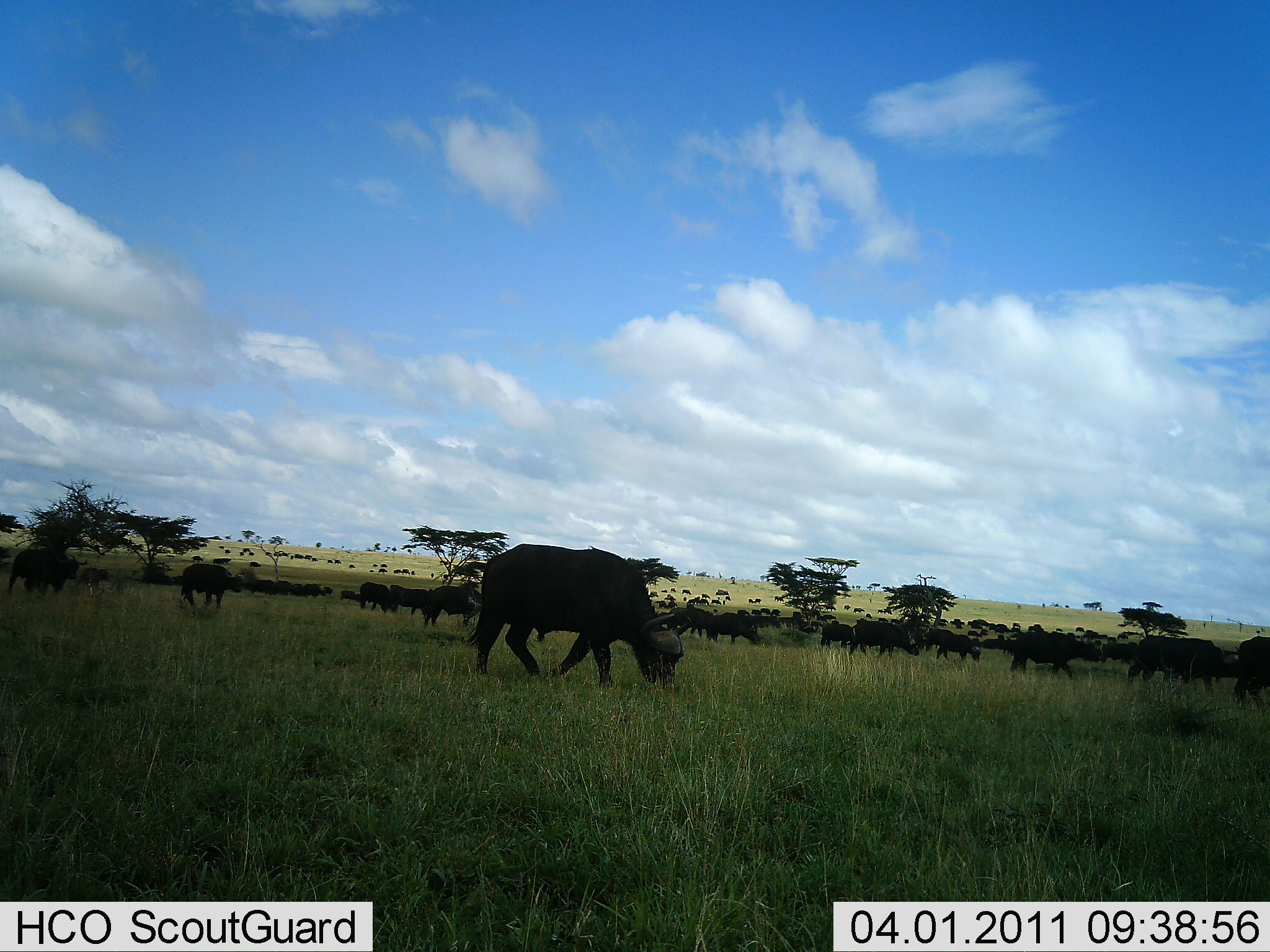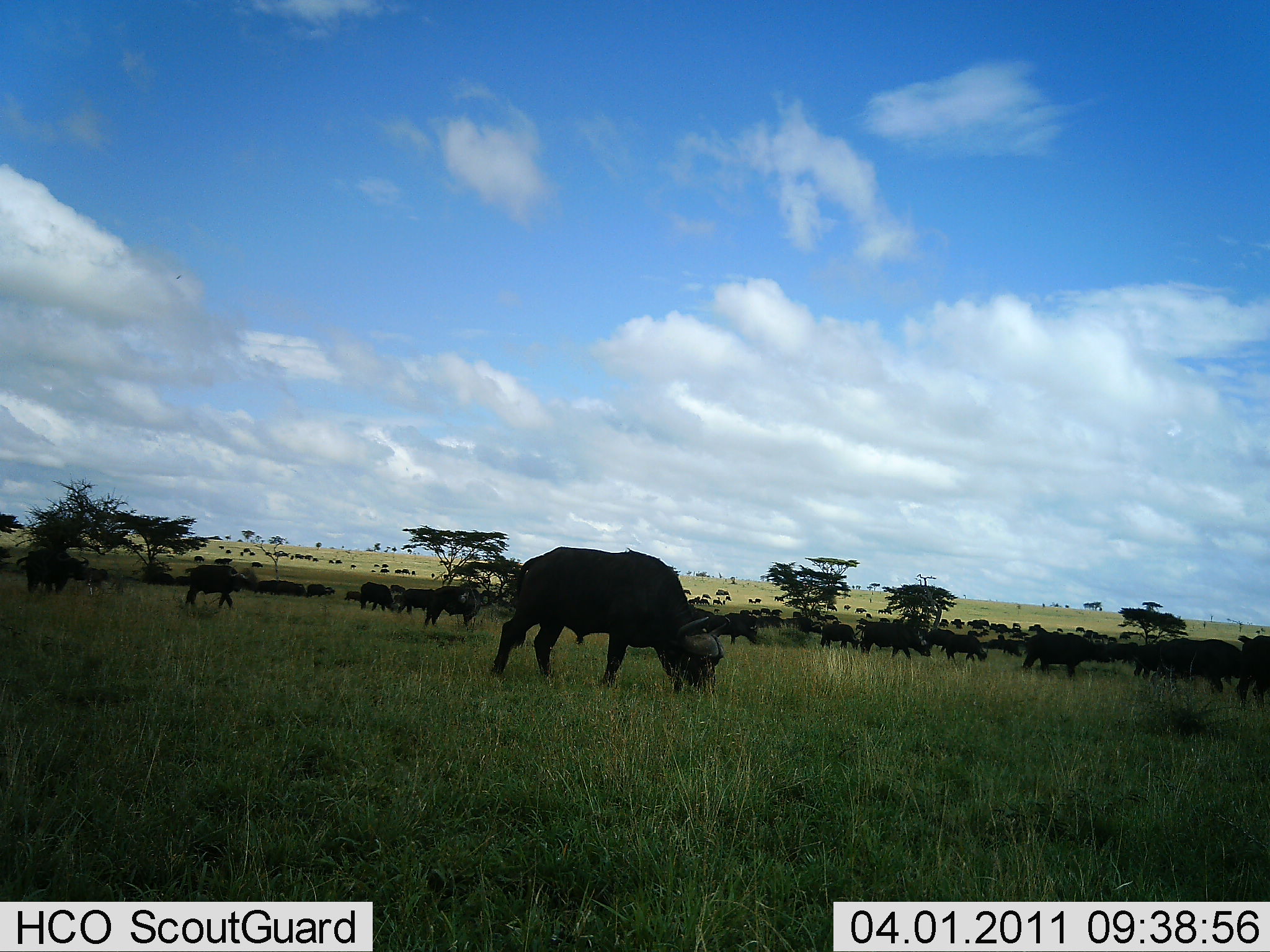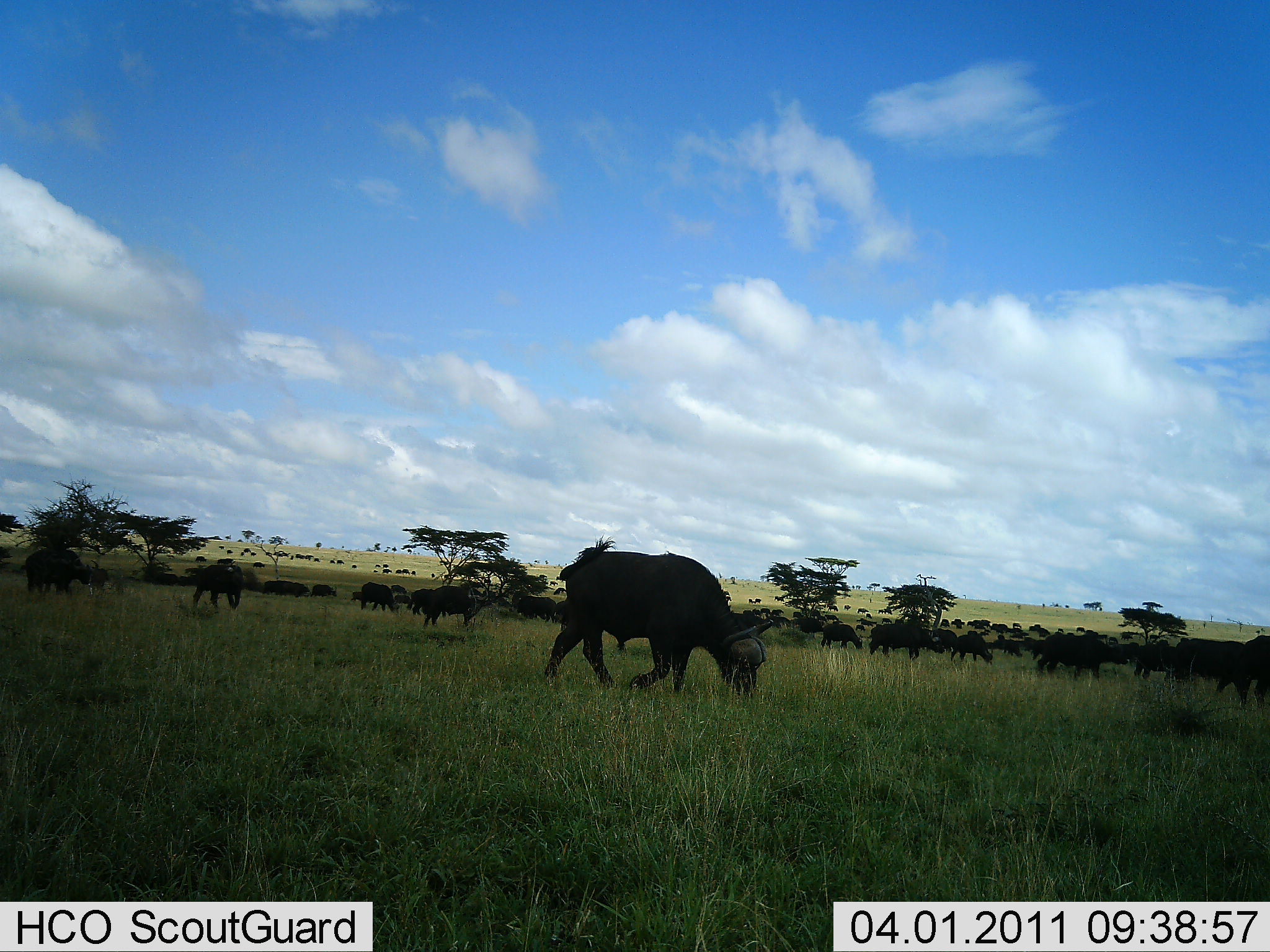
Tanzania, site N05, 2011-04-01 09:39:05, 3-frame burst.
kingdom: Animalia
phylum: Chordata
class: Mammalia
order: Artiodactyla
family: Bovidae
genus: Syncerus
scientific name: Syncerus caffer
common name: cape buffalo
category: buffalo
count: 51+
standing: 20%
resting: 0%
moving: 60%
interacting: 0%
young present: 0%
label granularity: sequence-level